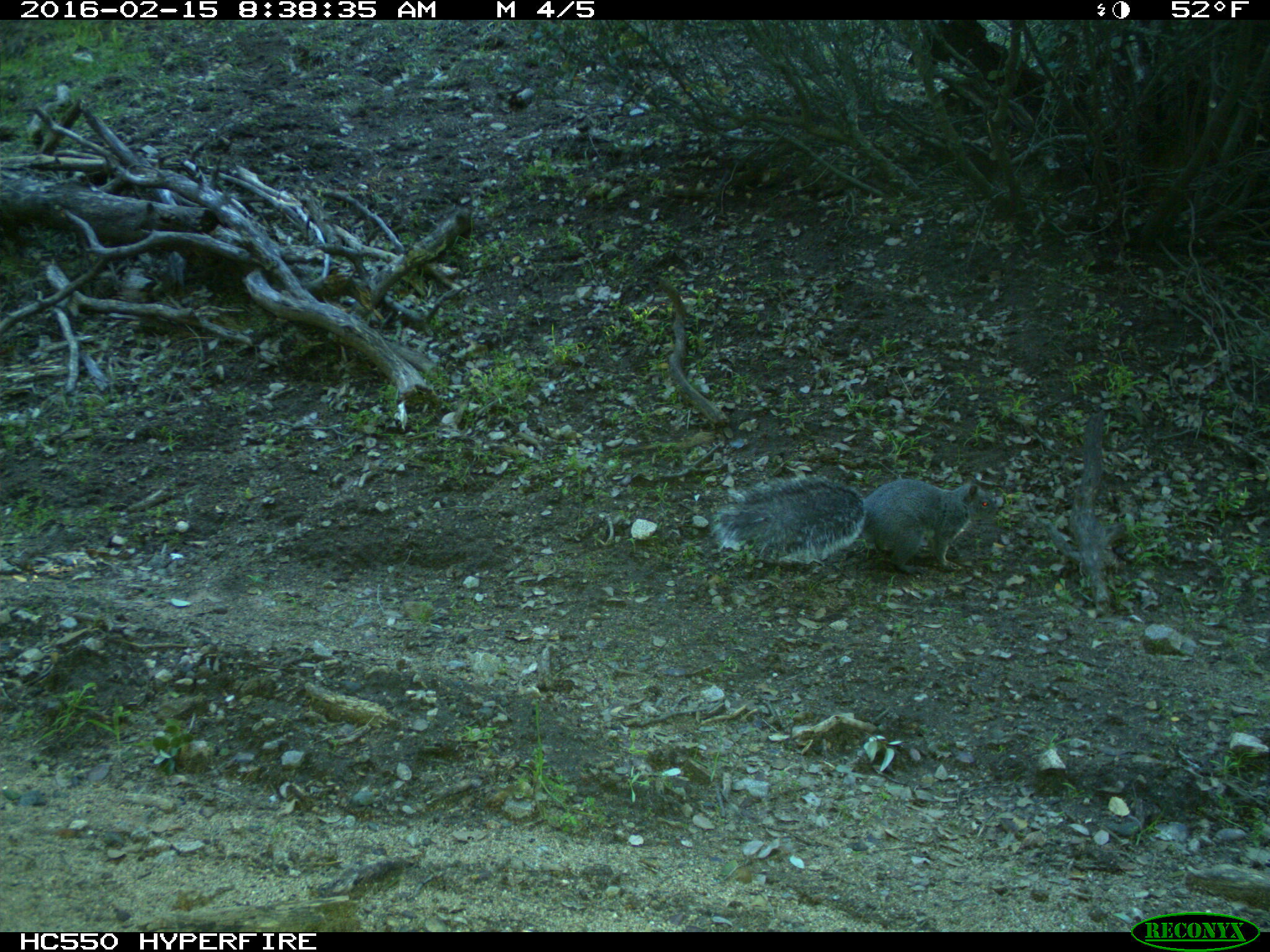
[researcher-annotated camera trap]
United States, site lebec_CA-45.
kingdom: Animalia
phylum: Chordata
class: Mammalia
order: Rodentia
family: Sciuridae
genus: Sciurus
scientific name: Sciurus carolinensis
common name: eastern gray squirrel